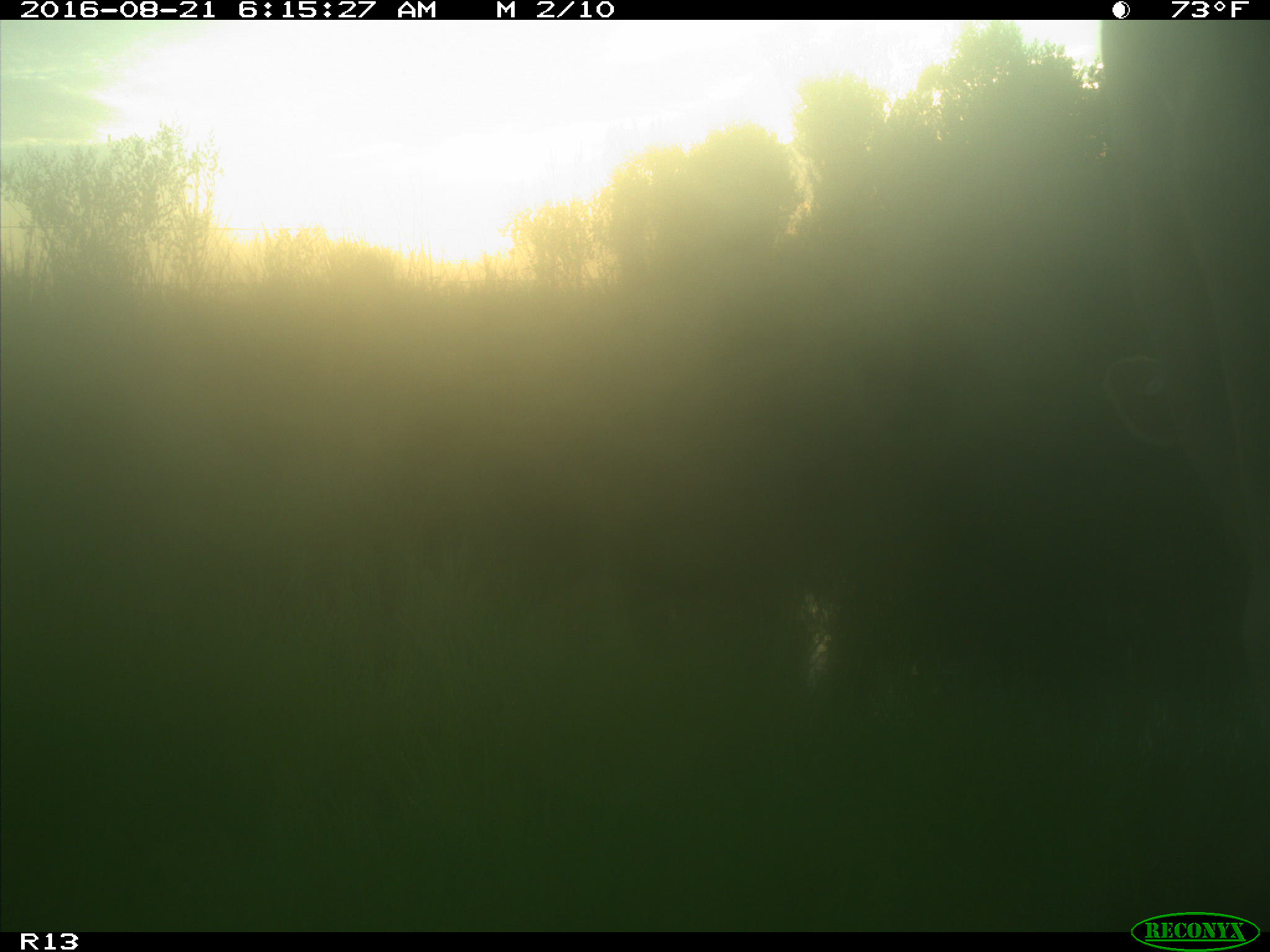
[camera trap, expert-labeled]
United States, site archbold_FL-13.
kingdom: Animalia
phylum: Chordata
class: Mammalia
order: Artiodactyla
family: Bovidae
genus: Bos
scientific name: Bos taurus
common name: domestic cow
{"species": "Bos taurus (domestic cow)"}